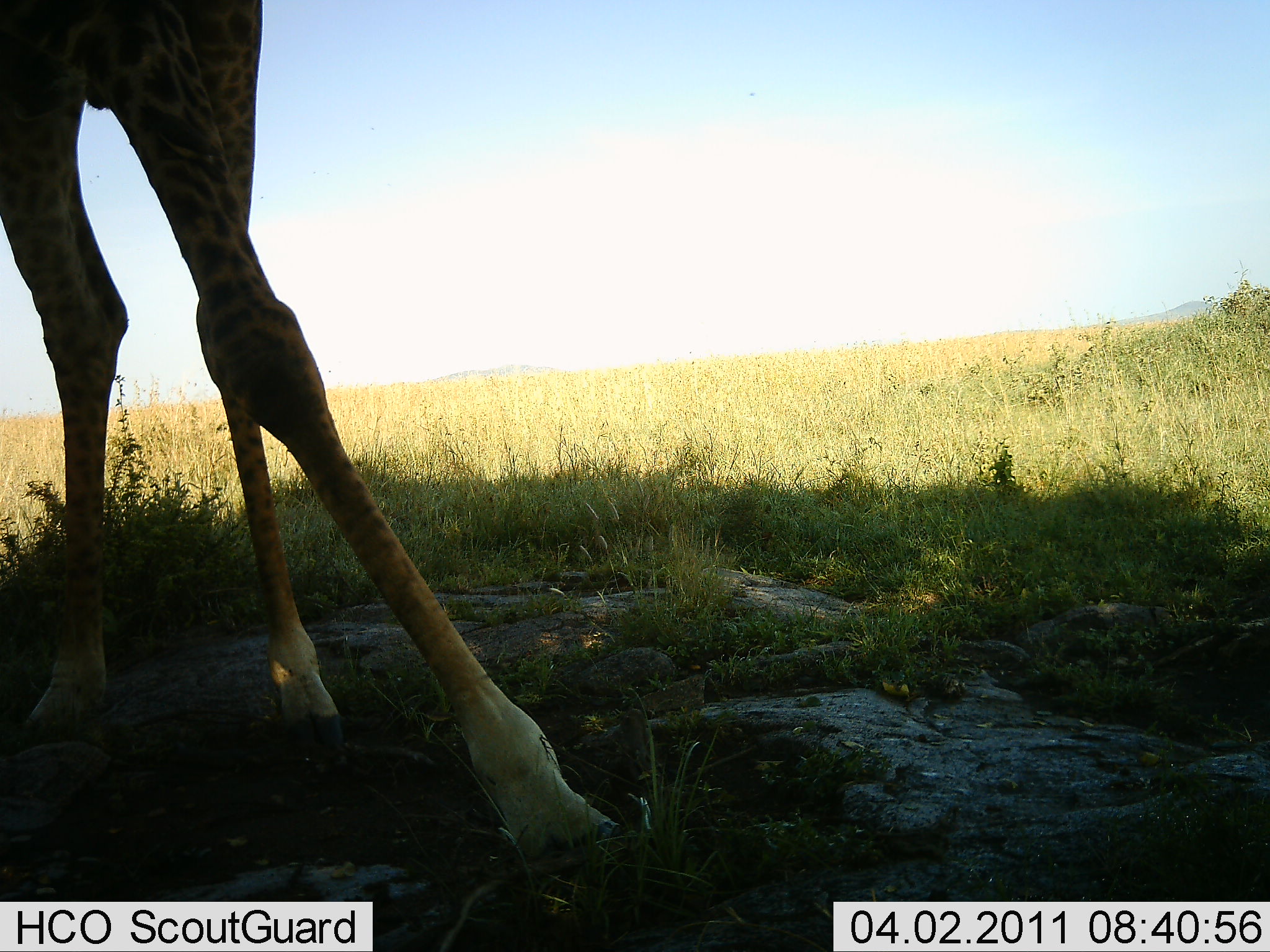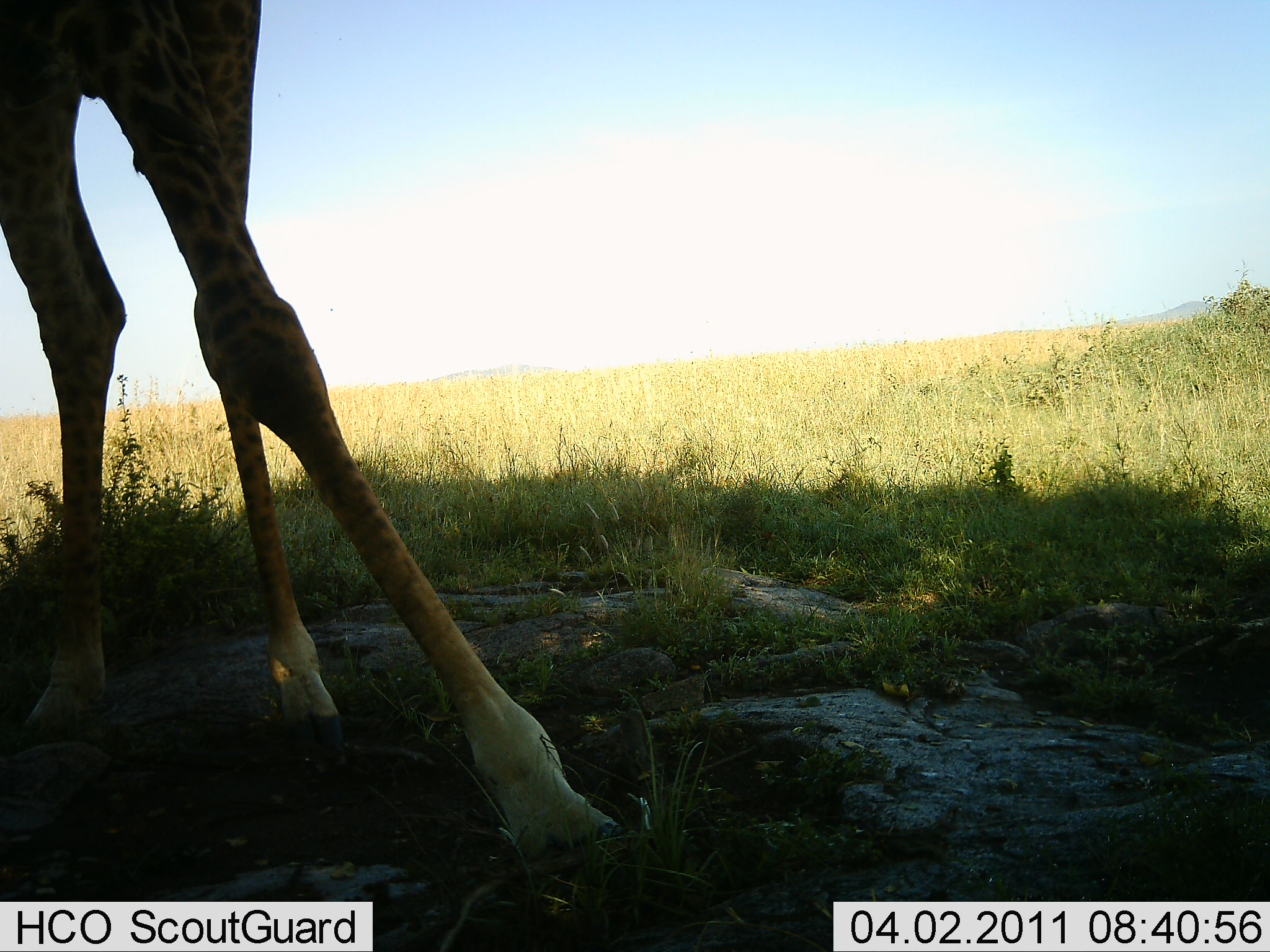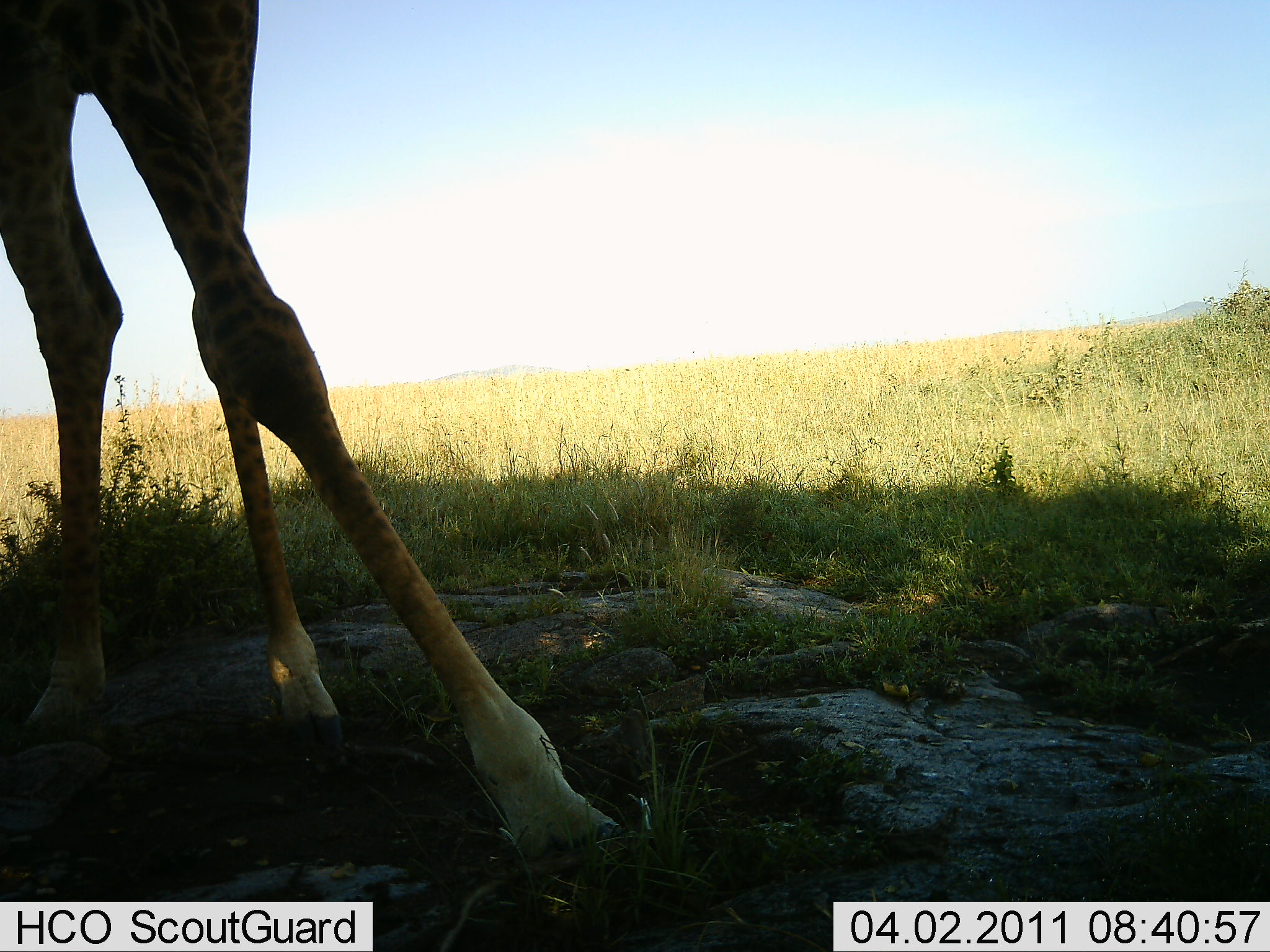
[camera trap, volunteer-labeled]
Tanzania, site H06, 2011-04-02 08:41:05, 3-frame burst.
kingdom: Animalia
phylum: Chordata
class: Mammalia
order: Artiodactyla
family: Giraffidae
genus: Giraffa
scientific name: Giraffa camelopardalis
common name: giraffe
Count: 1.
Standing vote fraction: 100%.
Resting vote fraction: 0%.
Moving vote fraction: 0%.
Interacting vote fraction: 0%.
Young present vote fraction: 0%.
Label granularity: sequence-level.